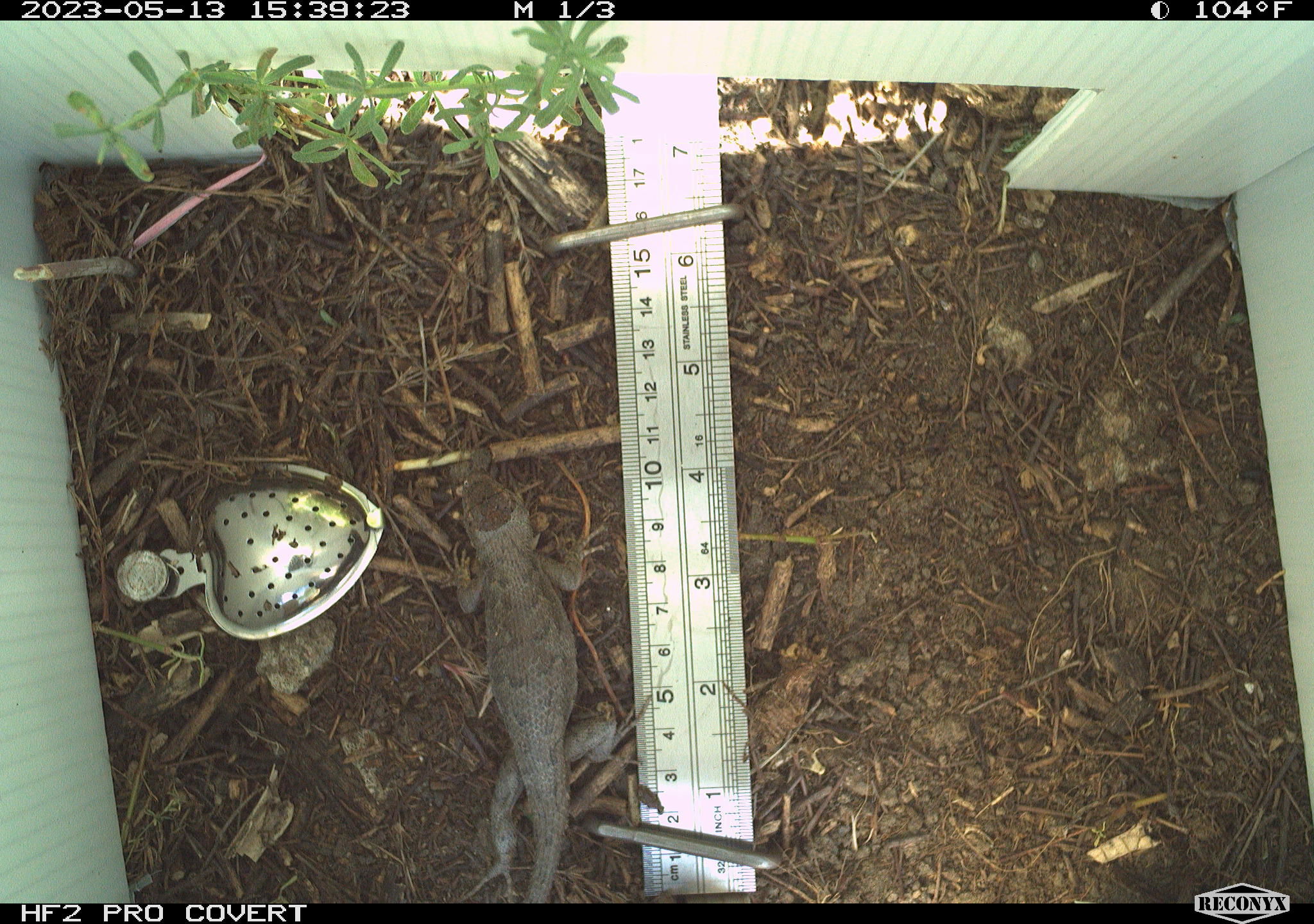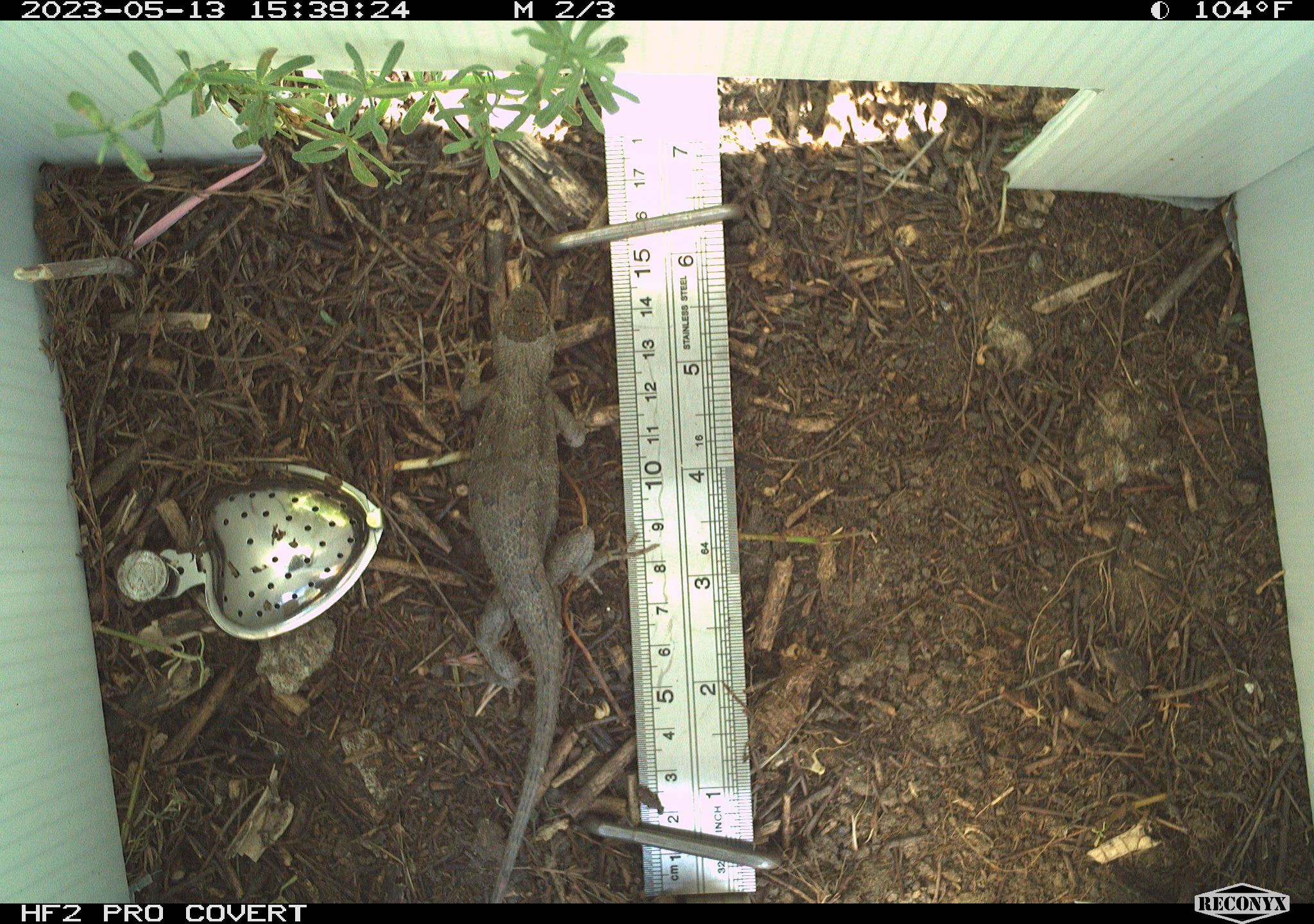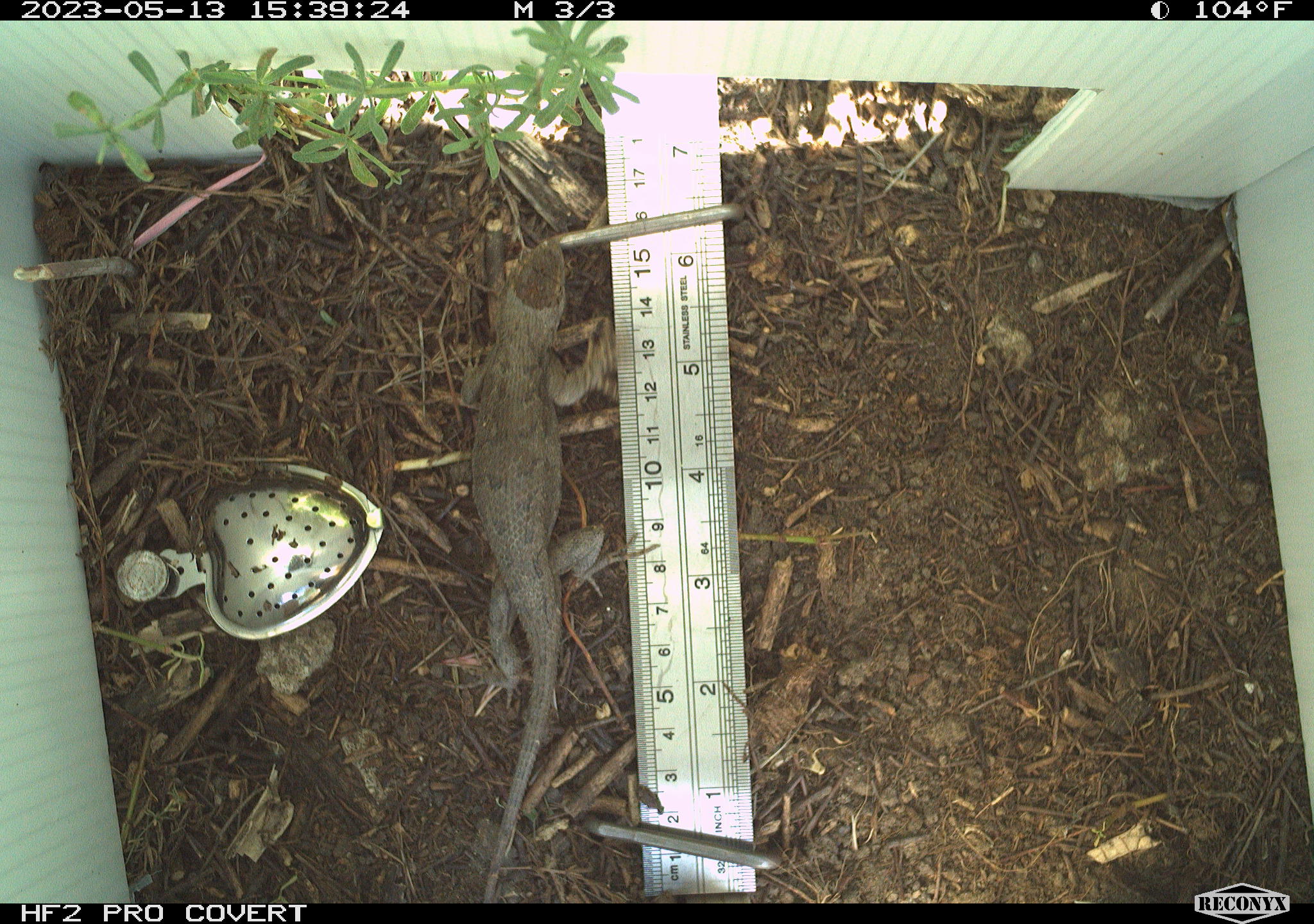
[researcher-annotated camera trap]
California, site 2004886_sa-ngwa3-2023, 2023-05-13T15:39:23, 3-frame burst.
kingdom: Animalia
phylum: Chordata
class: Reptilia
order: Squamata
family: Phrynosomatidae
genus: Sceloporus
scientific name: Sceloporus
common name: spiny lizards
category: sceloporus species